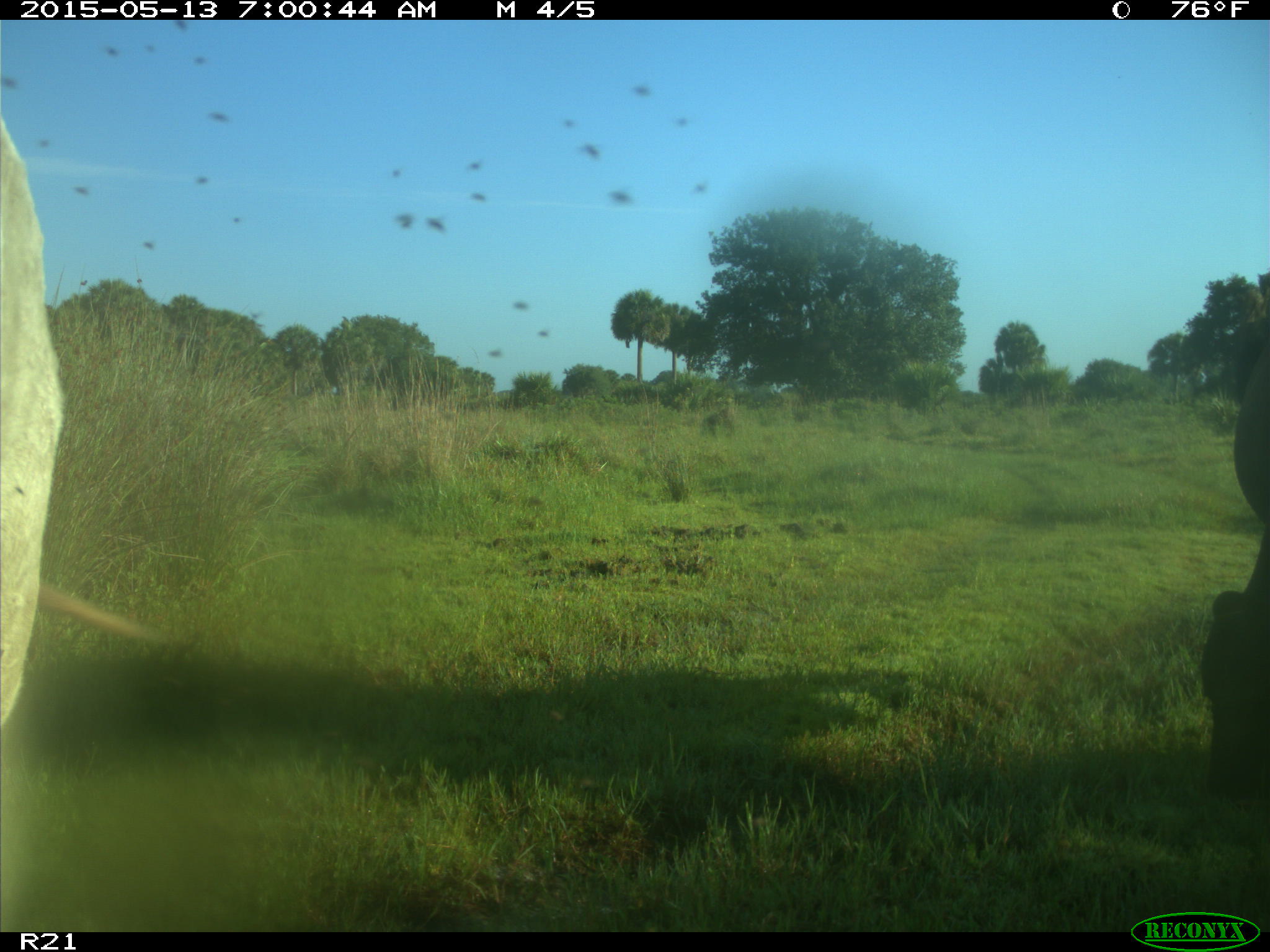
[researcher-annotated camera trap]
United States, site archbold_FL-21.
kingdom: Animalia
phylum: Chordata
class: Mammalia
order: Artiodactyla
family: Bovidae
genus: Bos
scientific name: Bos taurus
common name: domestic cow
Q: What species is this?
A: Bos taurus (domestic cow).